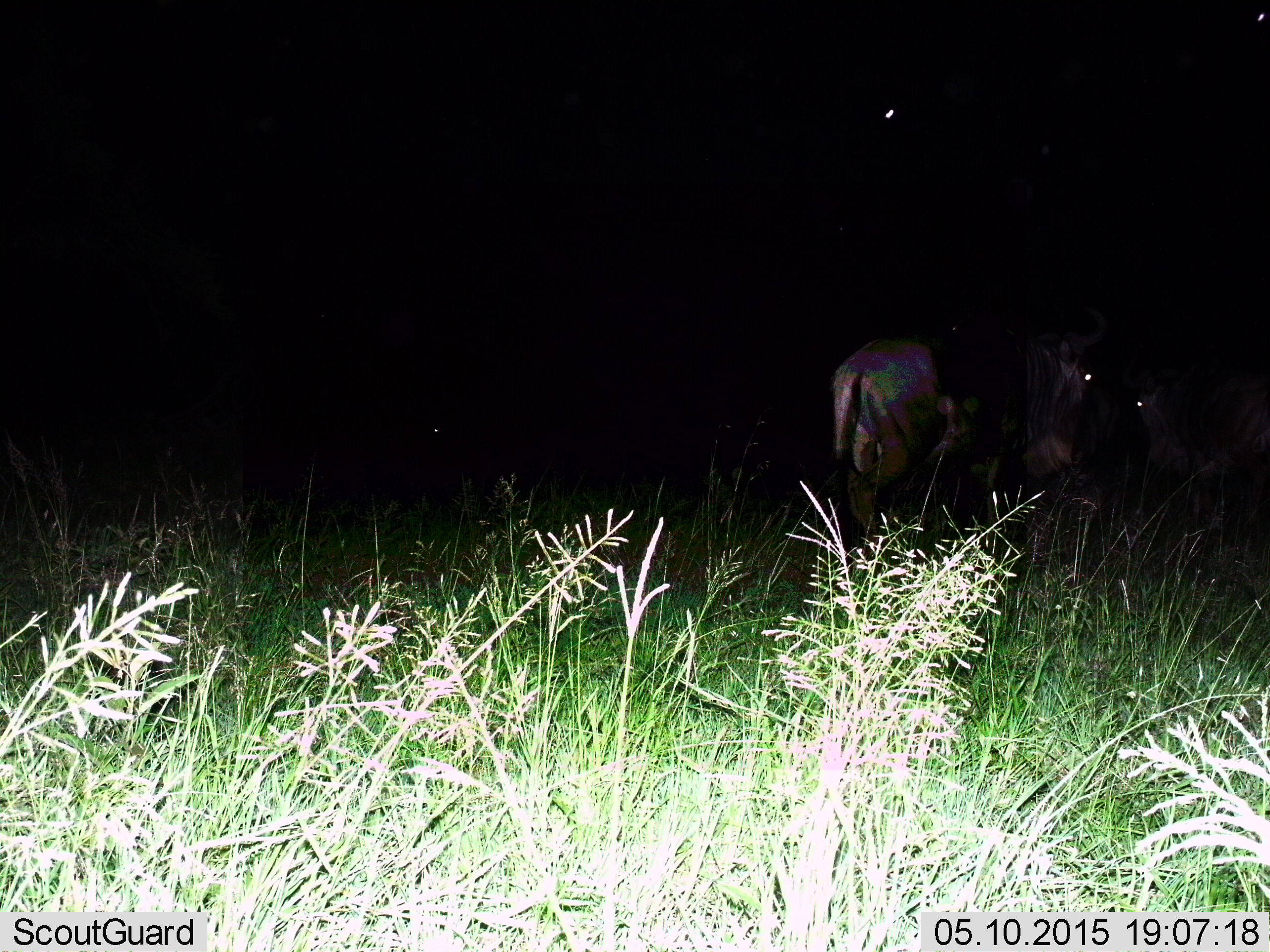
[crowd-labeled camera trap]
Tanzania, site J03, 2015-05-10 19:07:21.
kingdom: Animalia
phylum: Chordata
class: Mammalia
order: Artiodactyla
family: Bovidae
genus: Connochaetes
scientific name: Connochaetes taurinus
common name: blue wildebeest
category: wildebeest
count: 2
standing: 80%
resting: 0%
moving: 10%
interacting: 10%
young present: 0%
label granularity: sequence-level